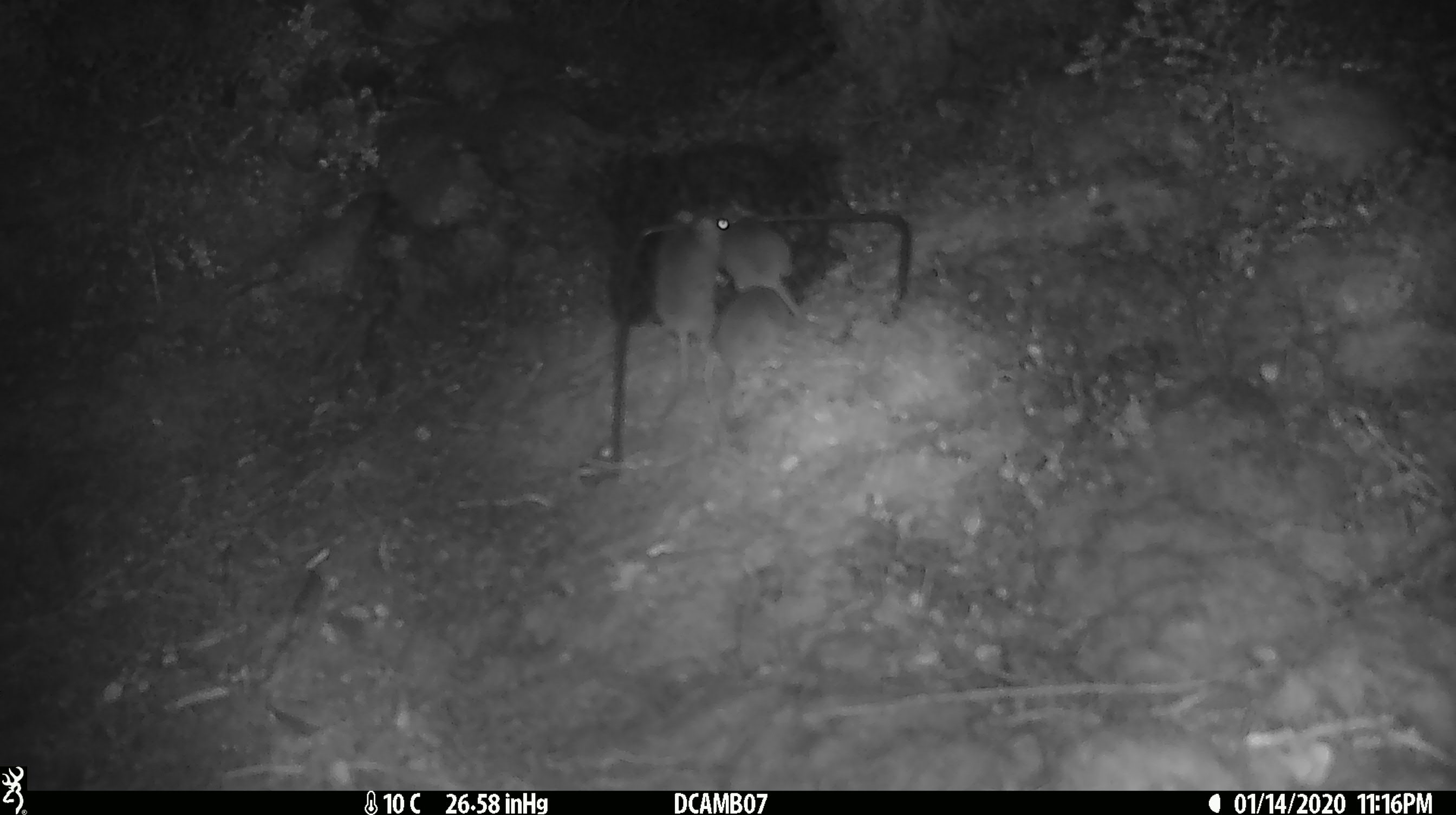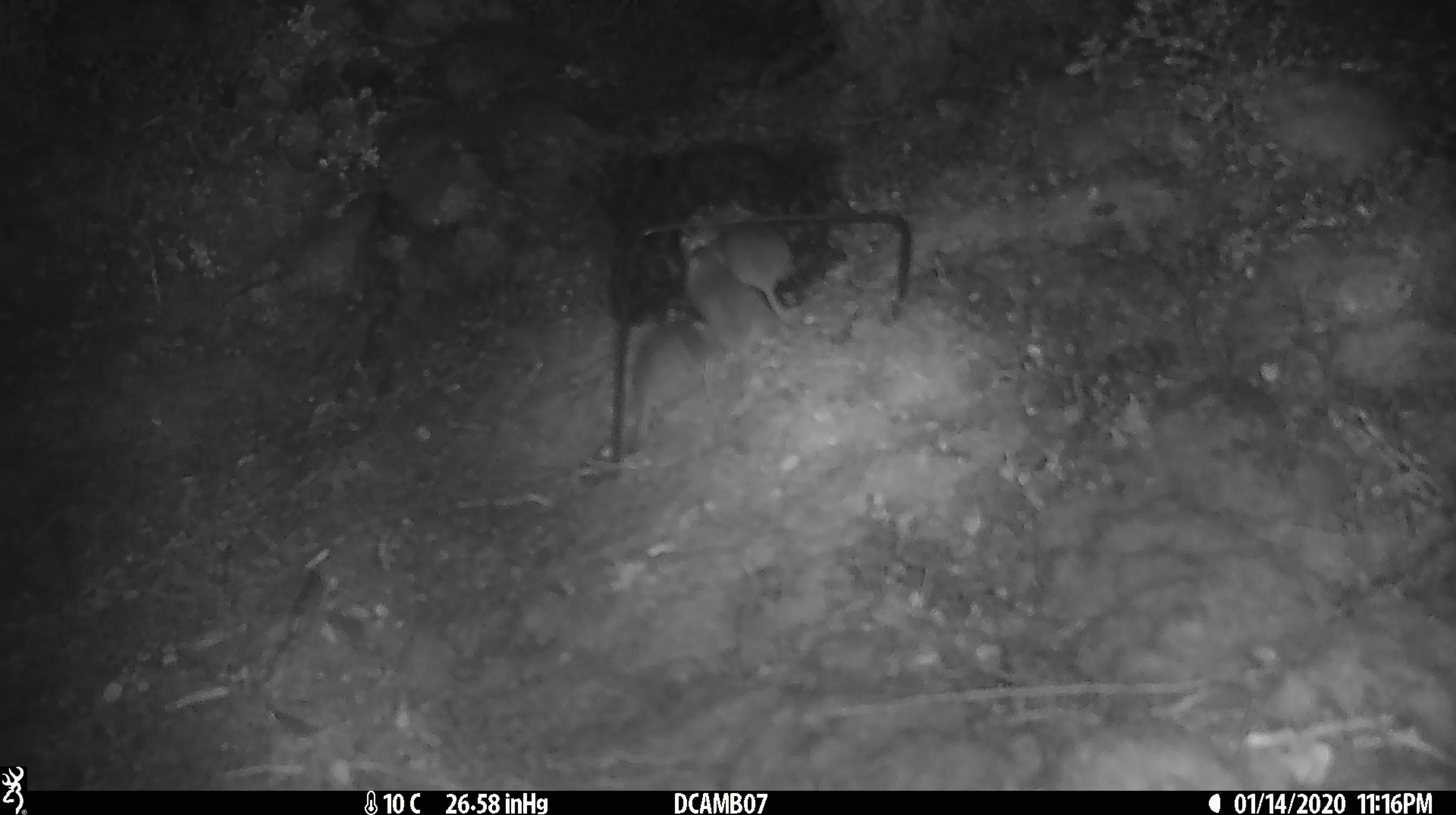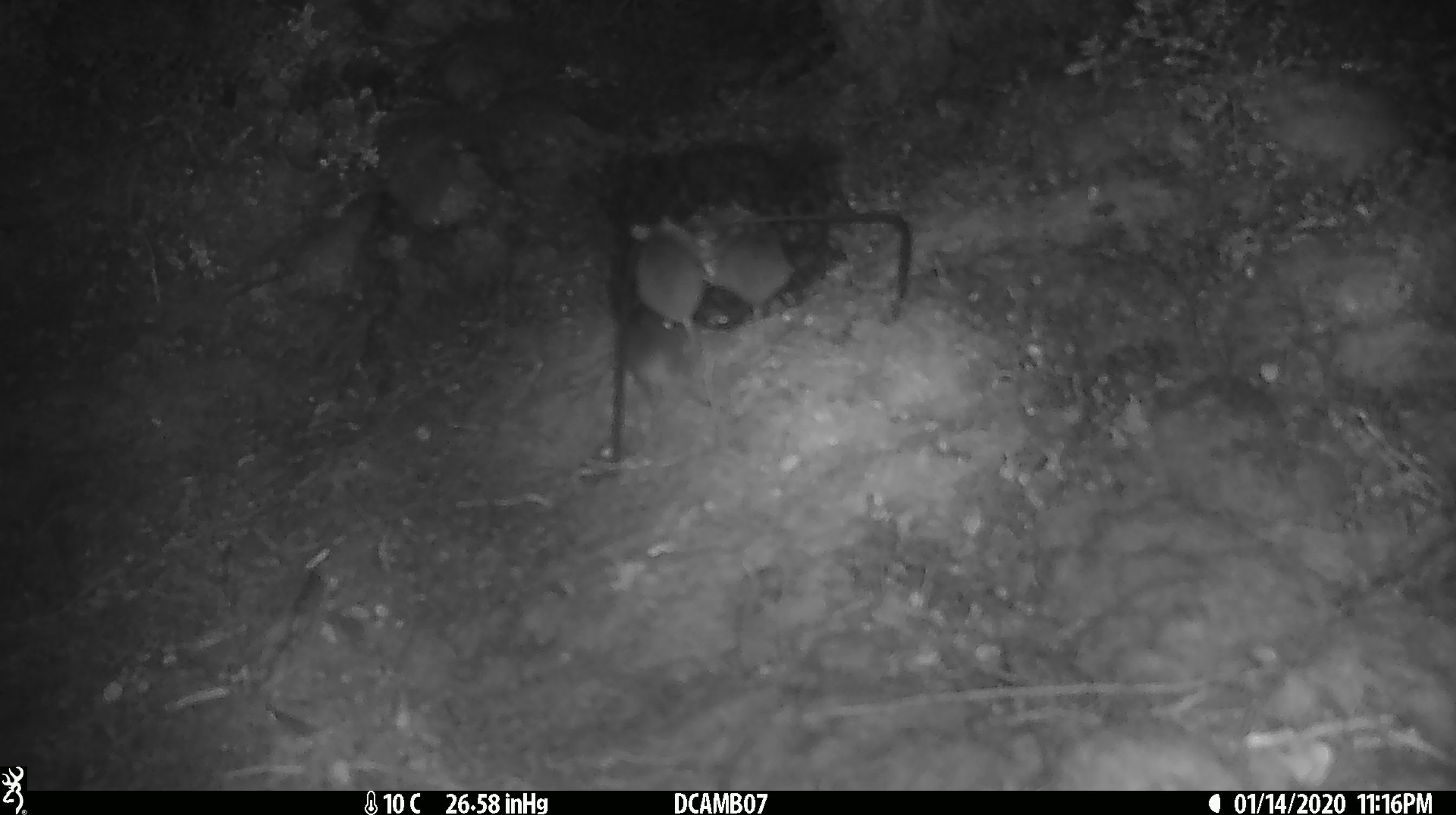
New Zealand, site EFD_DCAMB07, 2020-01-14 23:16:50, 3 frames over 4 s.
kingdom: Animalia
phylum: Chordata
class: Mammalia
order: Rodentia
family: Muridae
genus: Mus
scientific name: Mus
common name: mouse